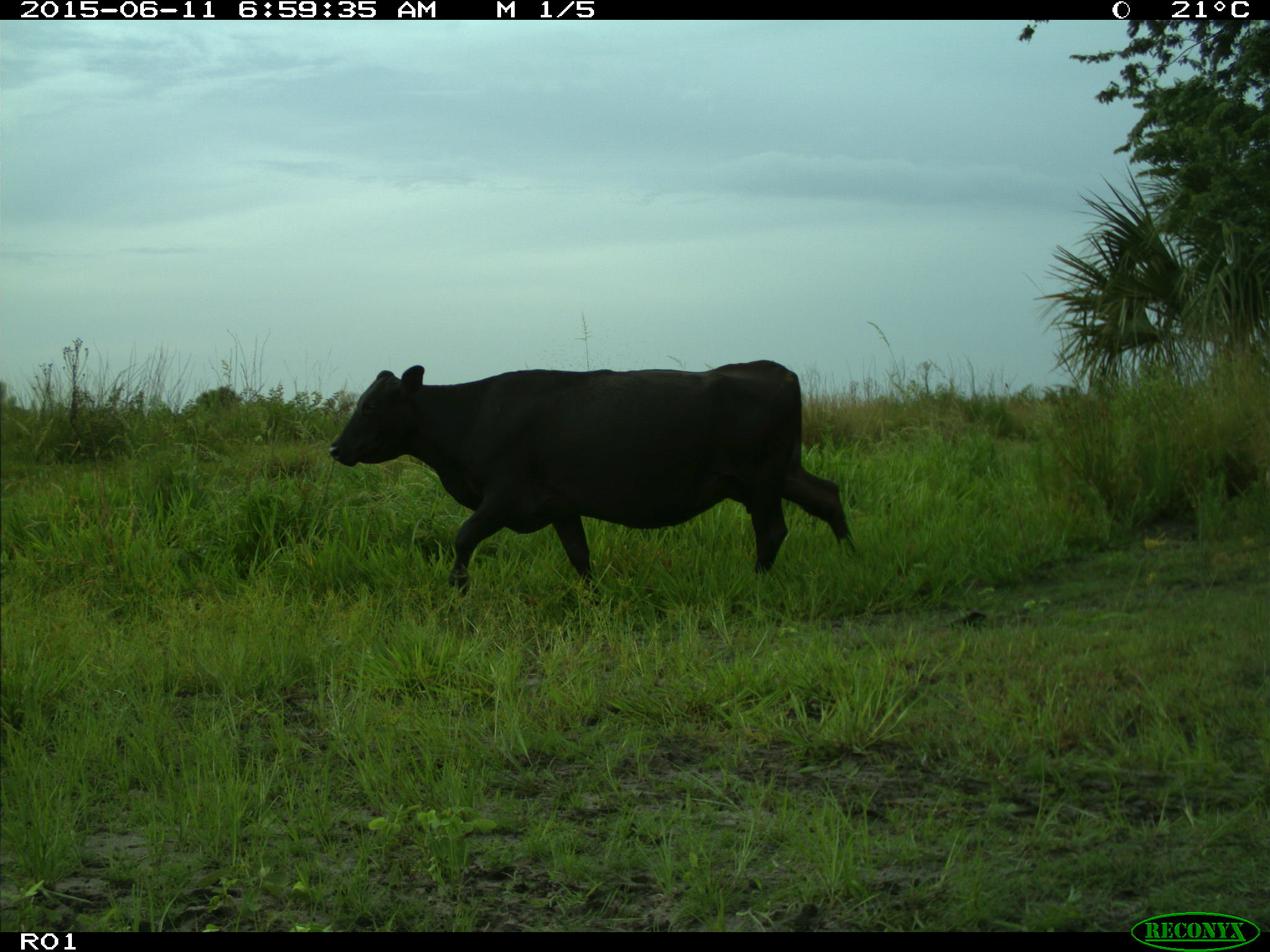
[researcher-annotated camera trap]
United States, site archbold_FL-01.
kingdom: Animalia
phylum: Chordata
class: Mammalia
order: Artiodactyla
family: Bovidae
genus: Bos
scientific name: Bos taurus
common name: domestic cow